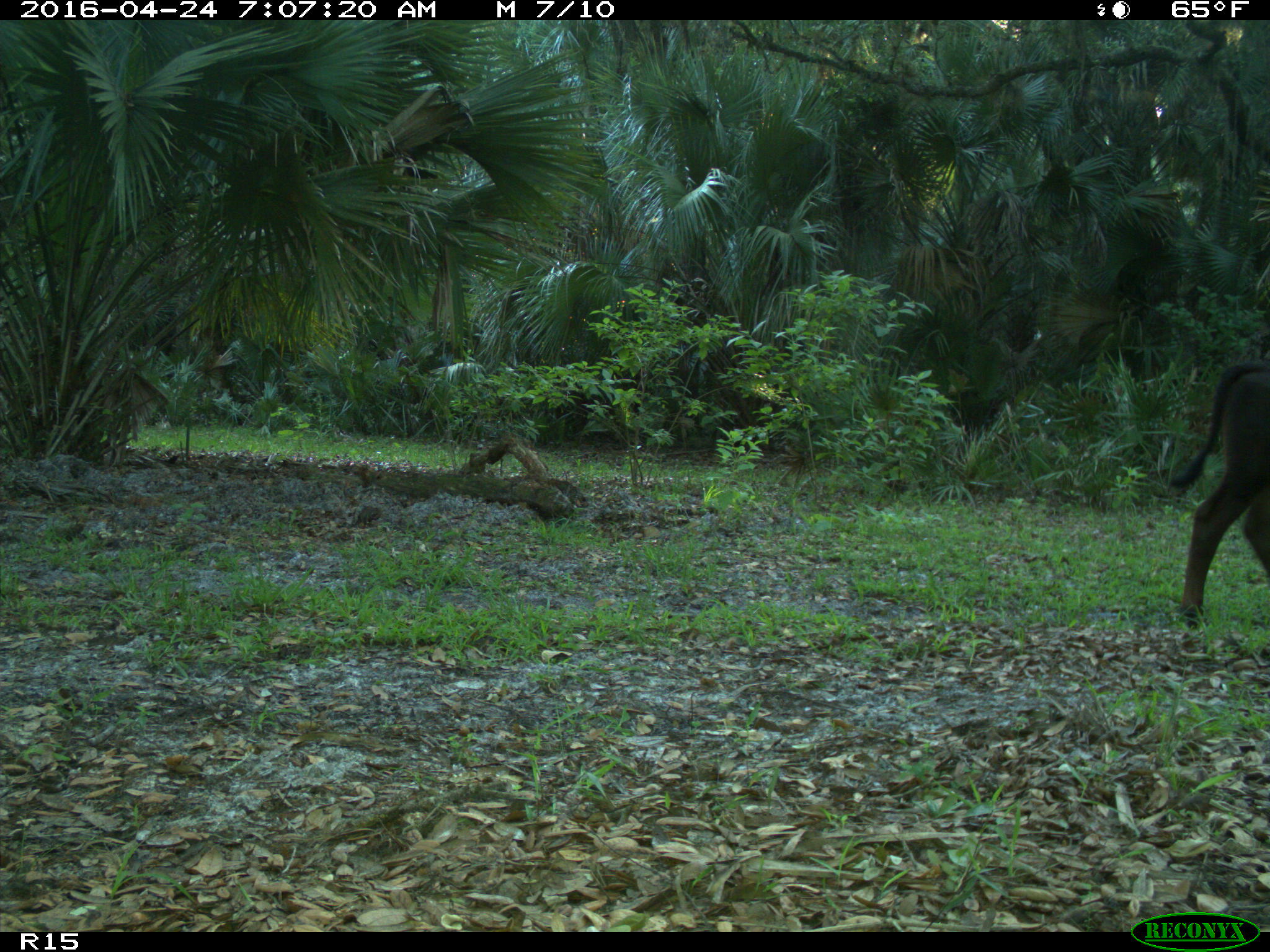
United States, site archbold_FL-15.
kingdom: Animalia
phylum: Chordata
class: Mammalia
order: Artiodactyla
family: Bovidae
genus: Bos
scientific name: Bos taurus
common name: domestic cow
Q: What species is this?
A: Bos taurus (domestic cow).